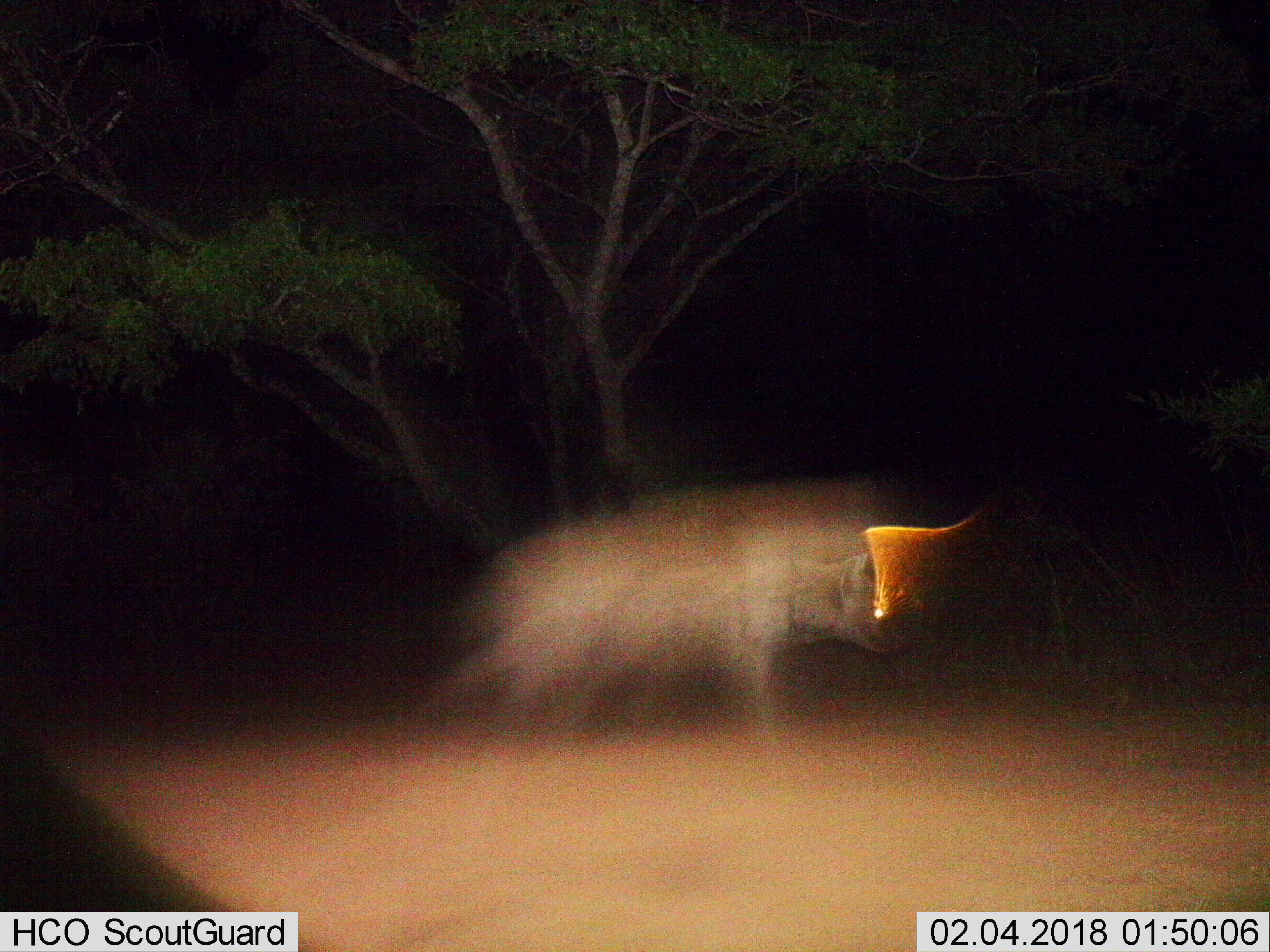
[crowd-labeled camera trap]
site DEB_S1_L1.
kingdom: Animalia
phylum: Chordata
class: Mammalia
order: Carnivora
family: Hyaenidae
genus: Crocuta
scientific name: Crocuta crocuta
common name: spotted hyena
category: hyenaspotted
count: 1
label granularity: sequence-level